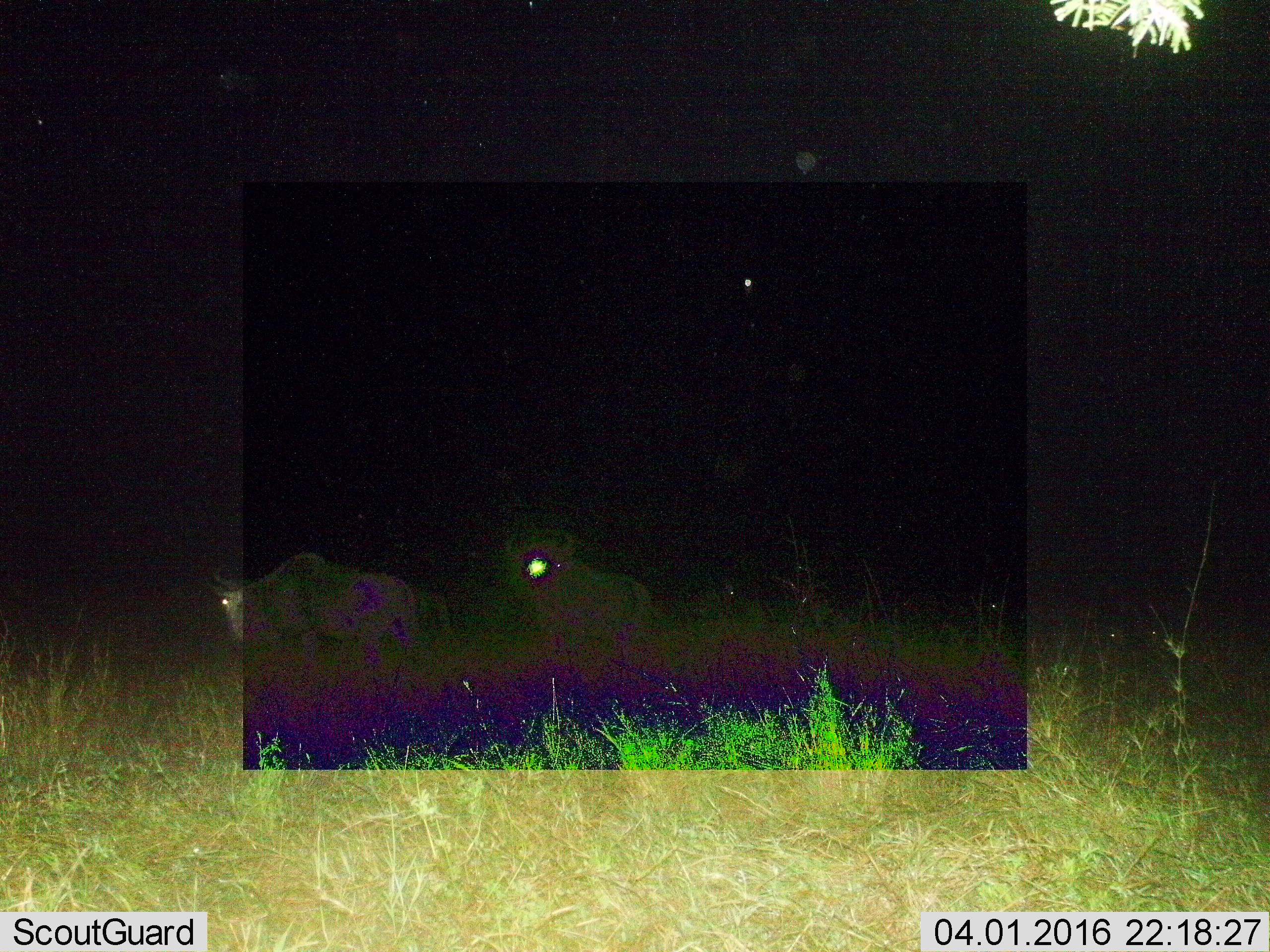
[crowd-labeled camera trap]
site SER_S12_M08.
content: unidentified animal